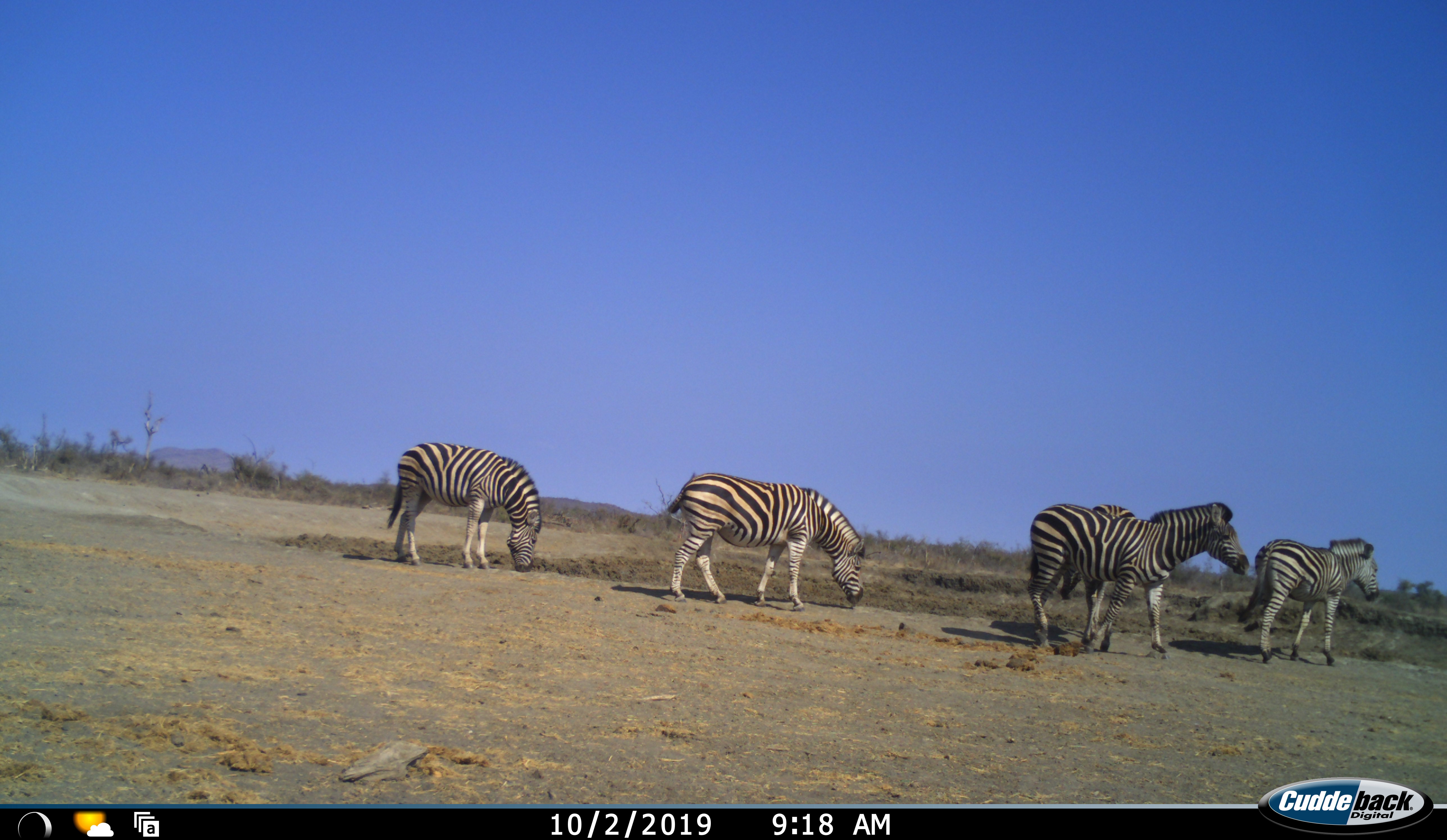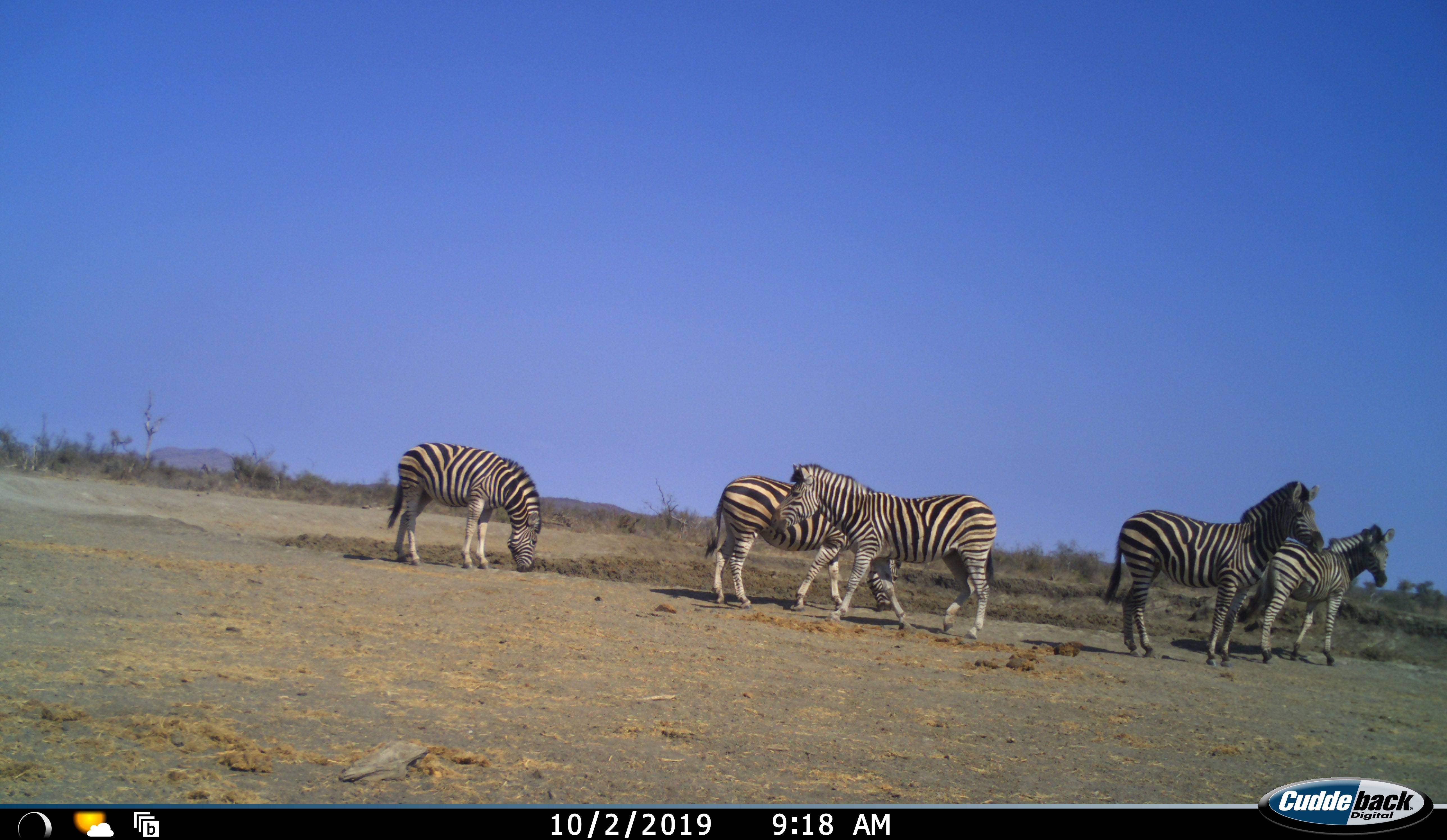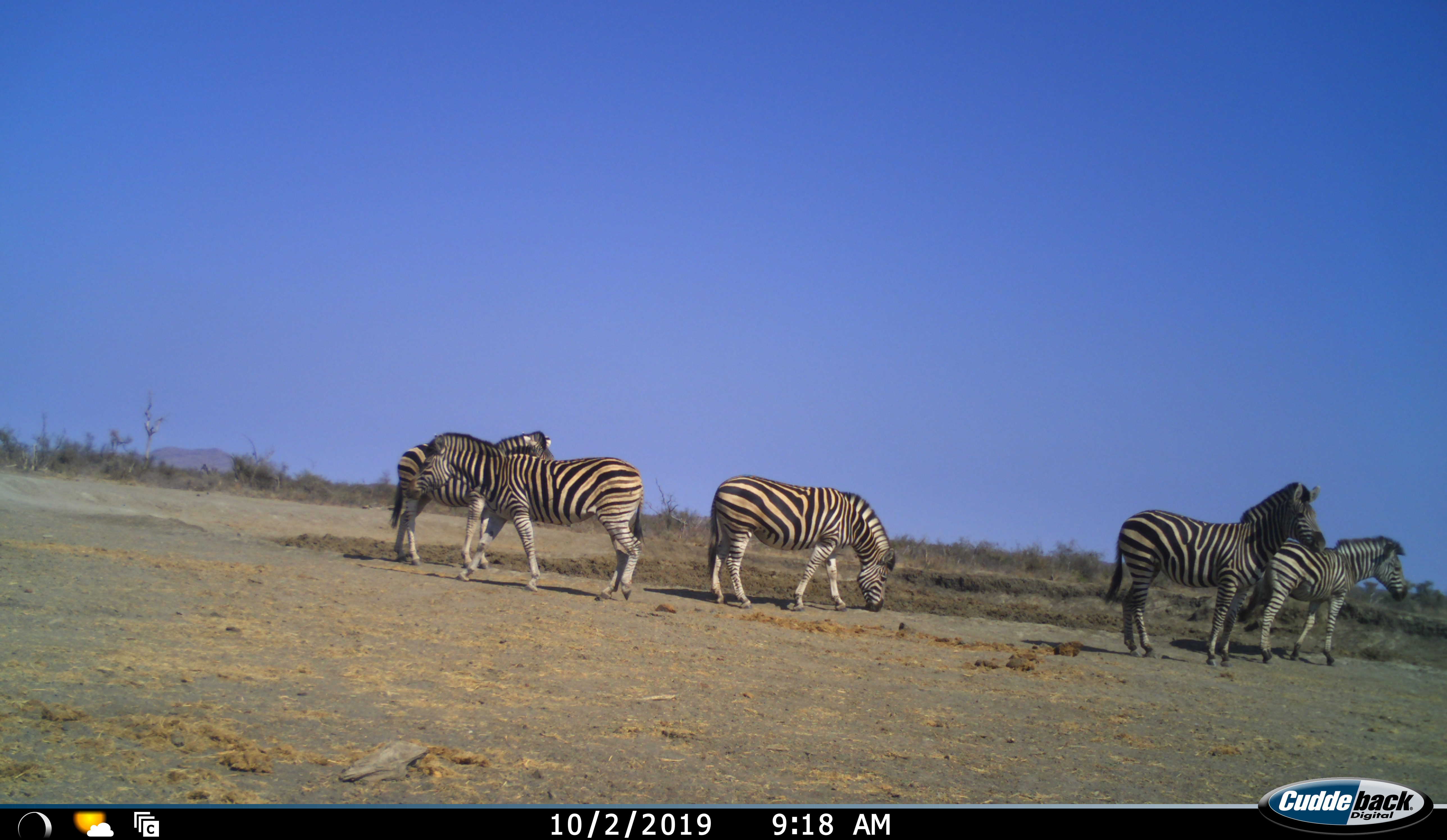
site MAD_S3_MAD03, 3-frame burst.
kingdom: Animalia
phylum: Chordata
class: Mammalia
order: Perissodactyla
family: Equidae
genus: Equus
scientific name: Equus quagga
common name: plains zebra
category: zebraplains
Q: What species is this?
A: Zebraplains (plains zebra) (Equus quagga).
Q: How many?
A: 5.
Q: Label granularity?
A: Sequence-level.